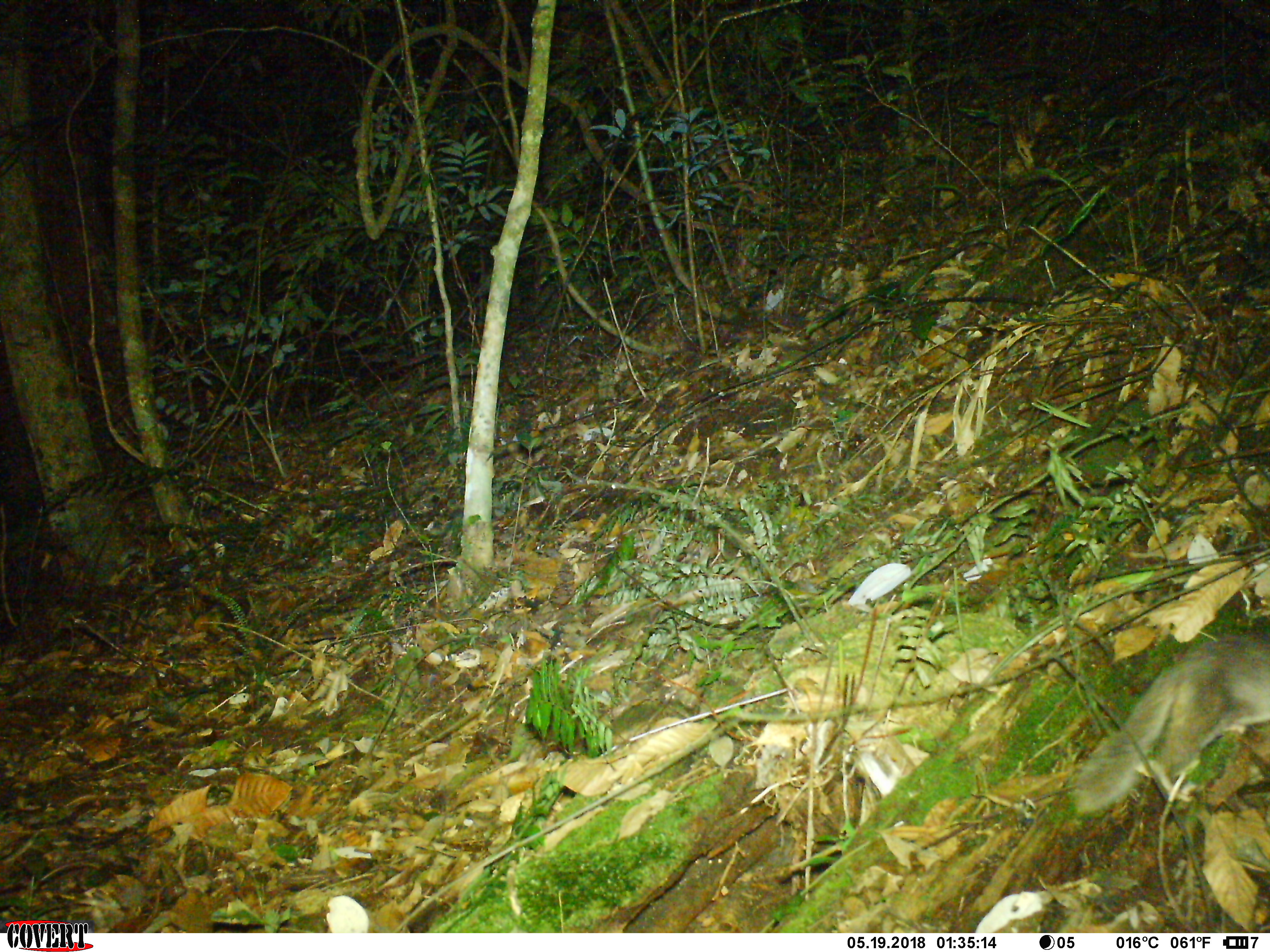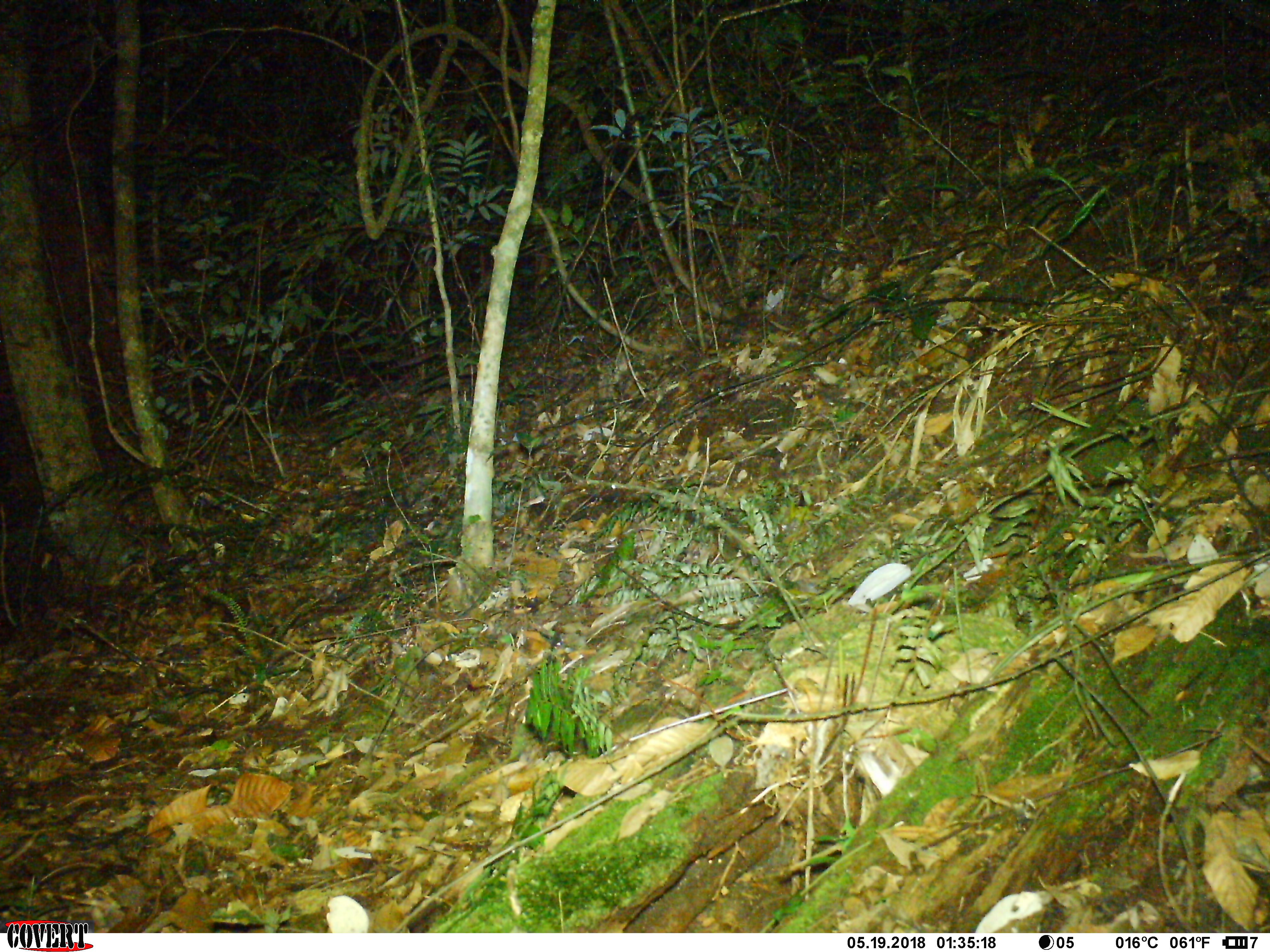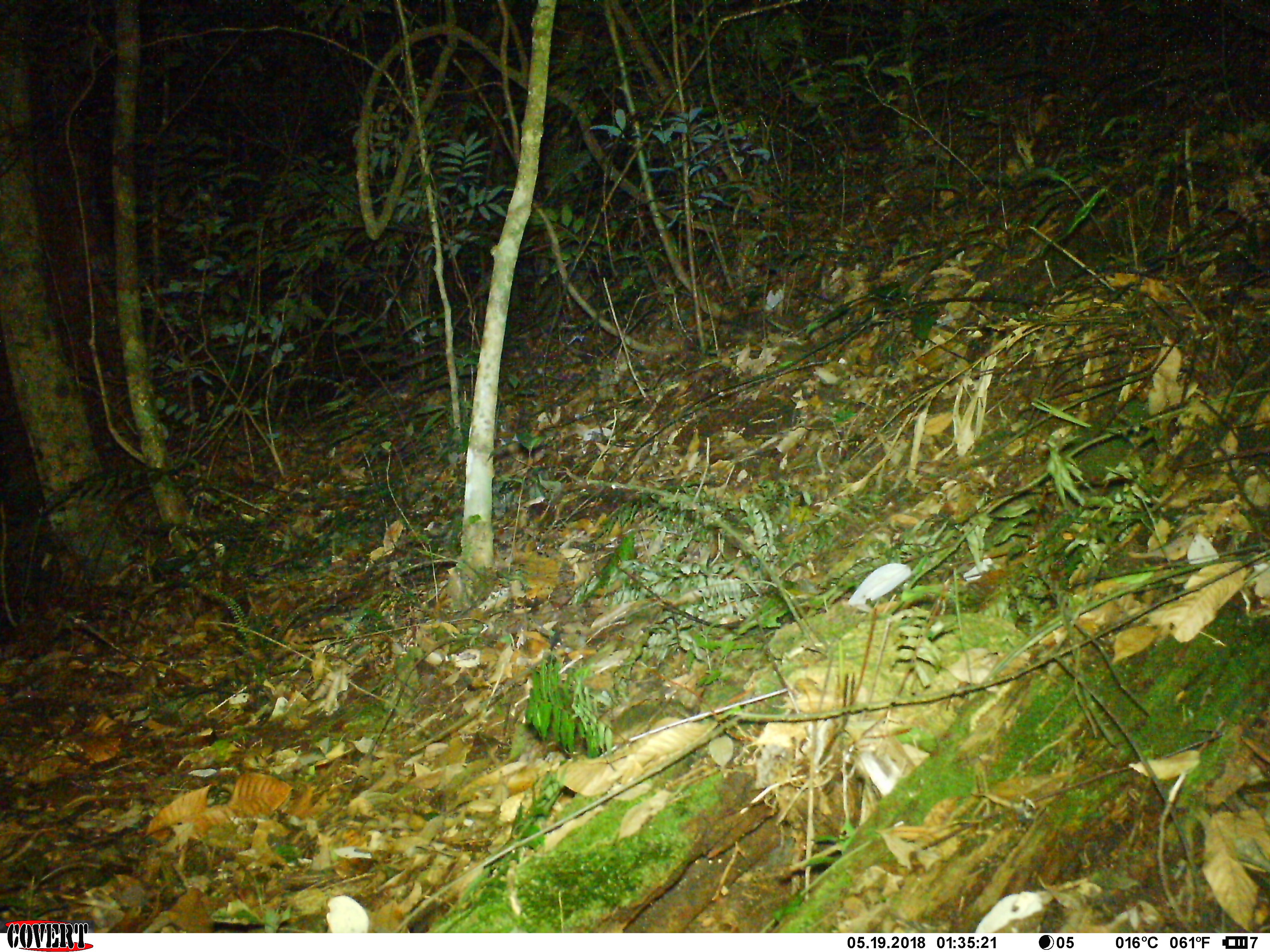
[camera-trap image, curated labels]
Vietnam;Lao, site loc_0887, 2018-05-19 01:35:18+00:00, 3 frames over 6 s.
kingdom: Animalia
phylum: Chordata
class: Mammalia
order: Carnivora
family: Mustelidae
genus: Melogale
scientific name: Melogale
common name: ferret badger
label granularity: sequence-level